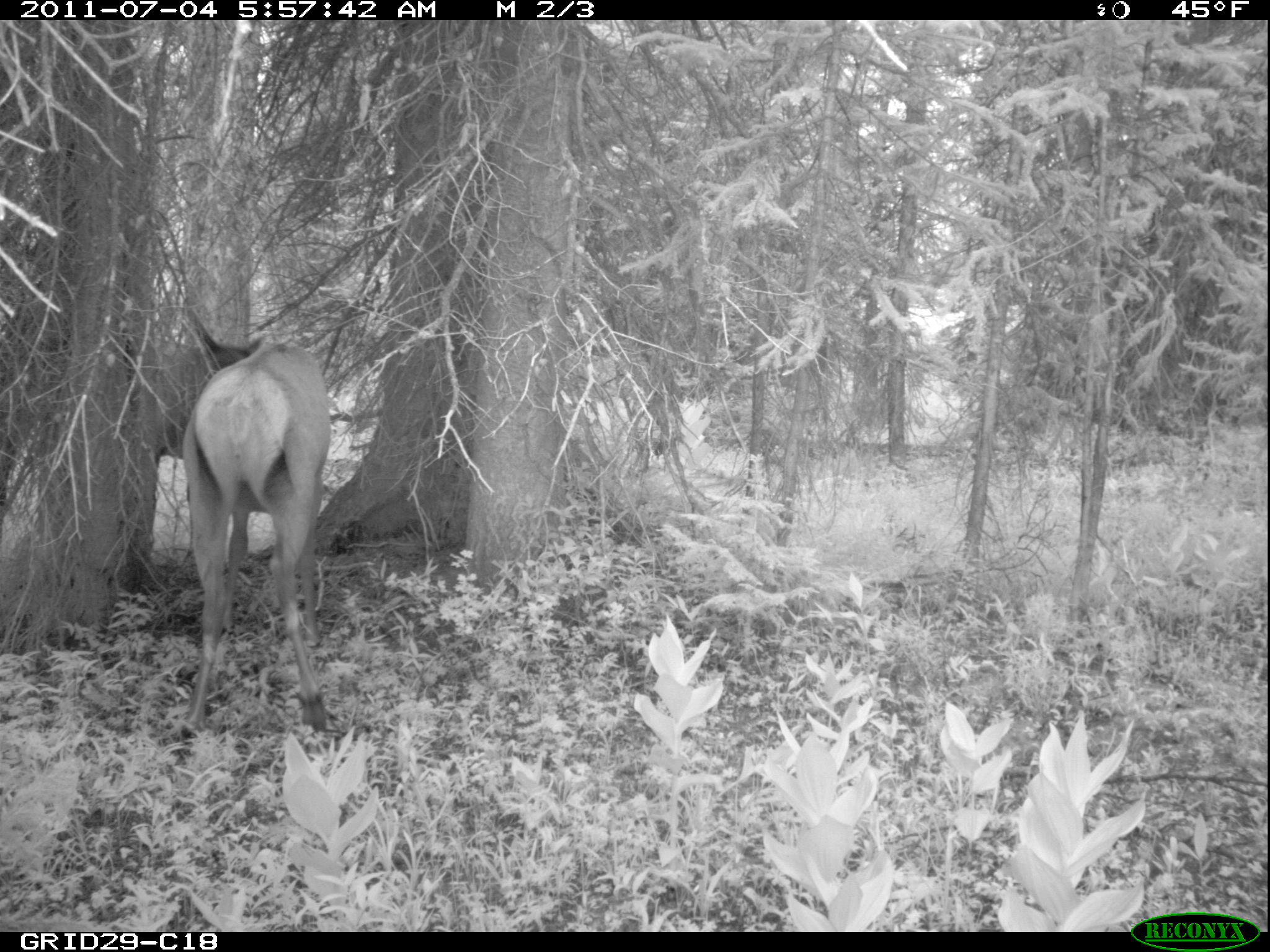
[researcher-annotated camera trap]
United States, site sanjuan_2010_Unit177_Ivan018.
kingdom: Animalia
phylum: Chordata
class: Mammalia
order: Artiodactyla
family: Cervidae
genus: Cervus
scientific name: Cervus elaphus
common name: red deer